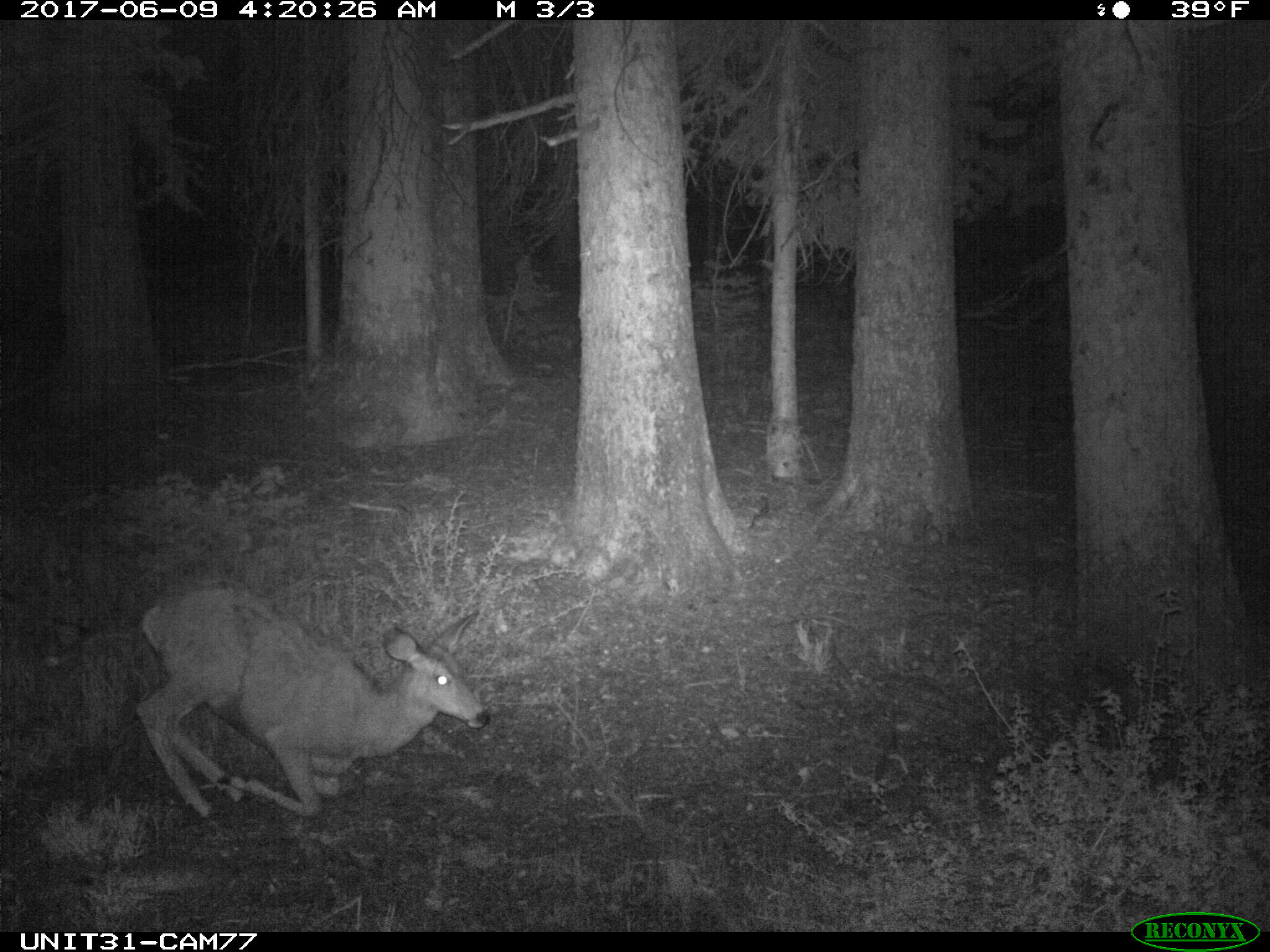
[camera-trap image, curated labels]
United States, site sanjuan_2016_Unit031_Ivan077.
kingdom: Animalia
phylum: Chordata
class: Mammalia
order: Artiodactyla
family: Cervidae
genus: Odocoileus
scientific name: Odocoileus hemionus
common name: mule deer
Odocoileus hemionus (mule deer).